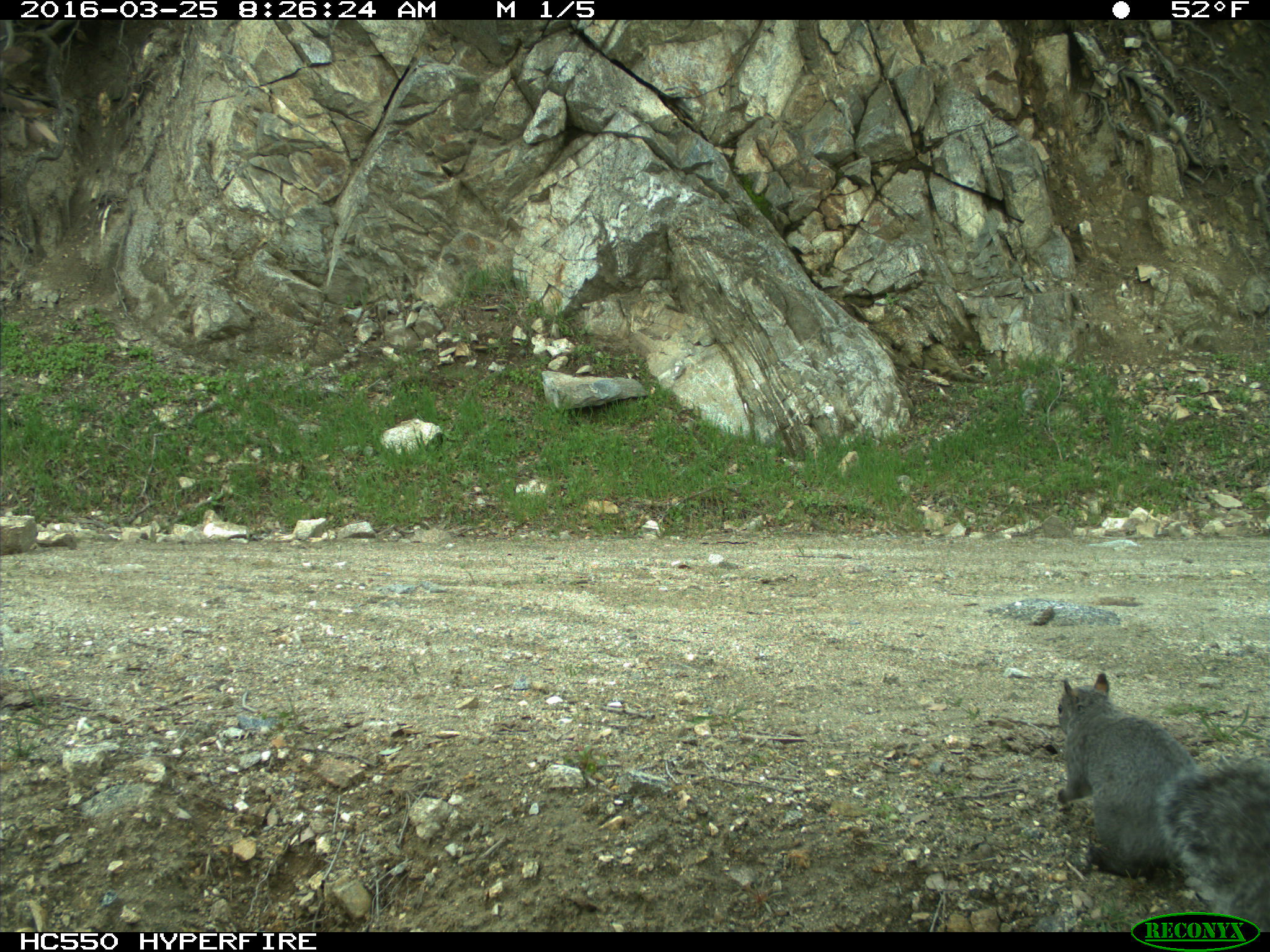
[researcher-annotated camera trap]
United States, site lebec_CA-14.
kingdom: Animalia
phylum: Chordata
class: Mammalia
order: Rodentia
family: Sciuridae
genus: Sciurus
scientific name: Sciurus carolinensis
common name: eastern gray squirrel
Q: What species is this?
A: Sciurus carolinensis (eastern gray squirrel).